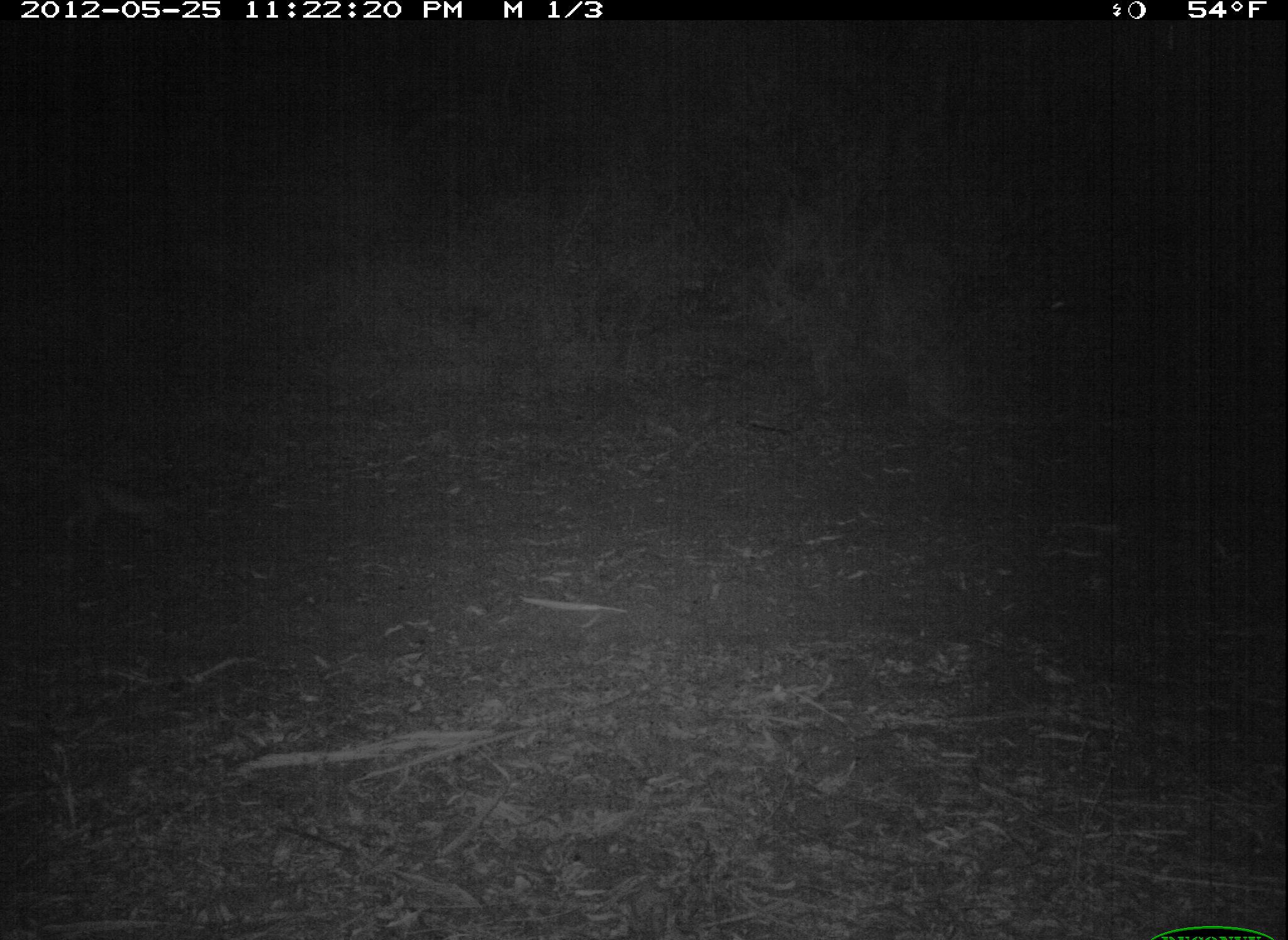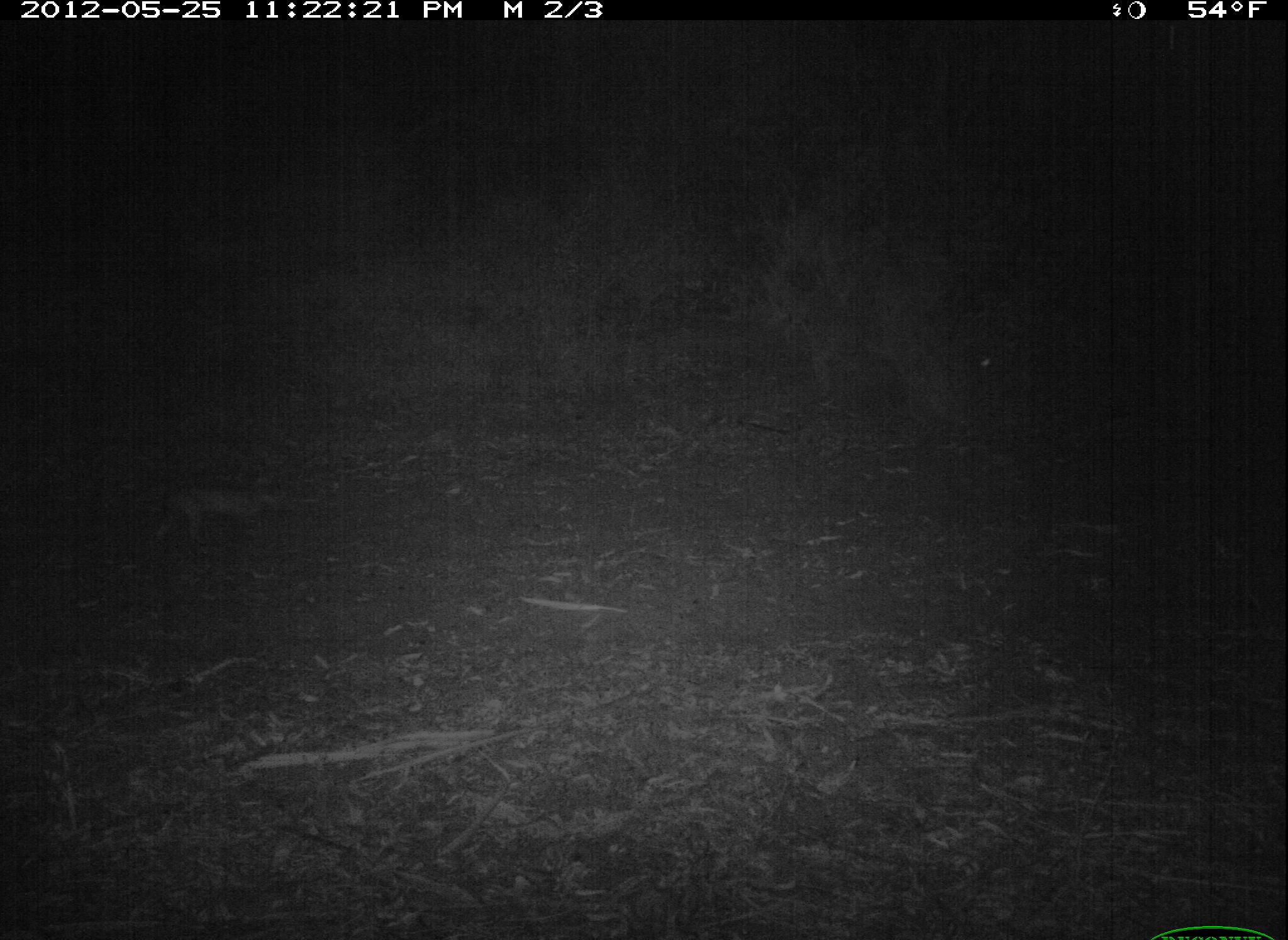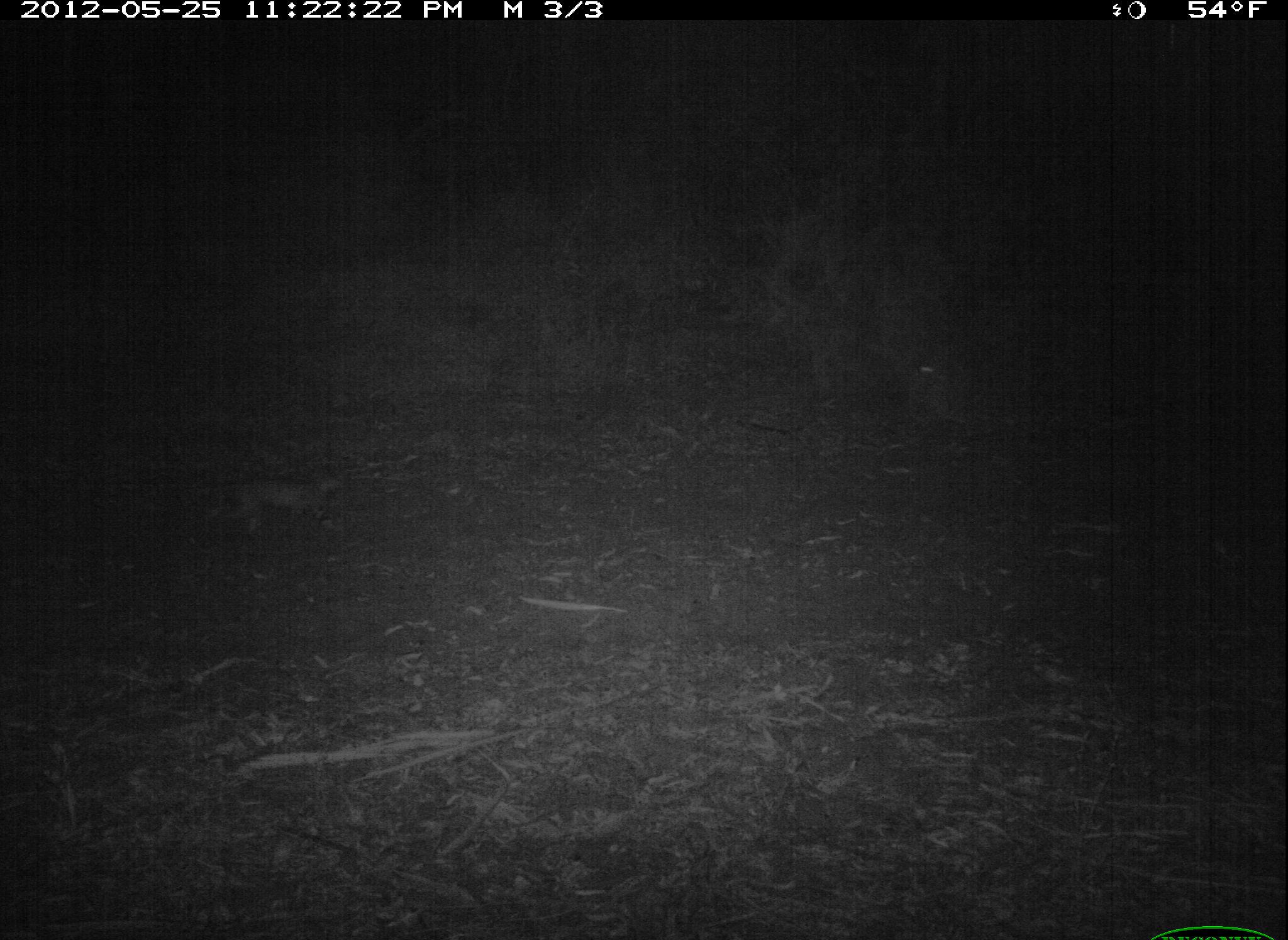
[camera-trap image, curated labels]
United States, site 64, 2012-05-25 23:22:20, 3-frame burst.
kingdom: Animalia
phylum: Chordata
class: Mammalia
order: Carnivora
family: Felidae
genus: Lynx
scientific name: Lynx rufus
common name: bobcat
Bobcat (Lynx rufus).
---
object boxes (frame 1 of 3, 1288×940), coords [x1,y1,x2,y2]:
bobcat: [0,461,179,546]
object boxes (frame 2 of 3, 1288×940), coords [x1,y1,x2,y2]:
bobcat: [141,483,284,555]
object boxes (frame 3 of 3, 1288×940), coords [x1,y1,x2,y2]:
bobcat: [202,469,345,542]